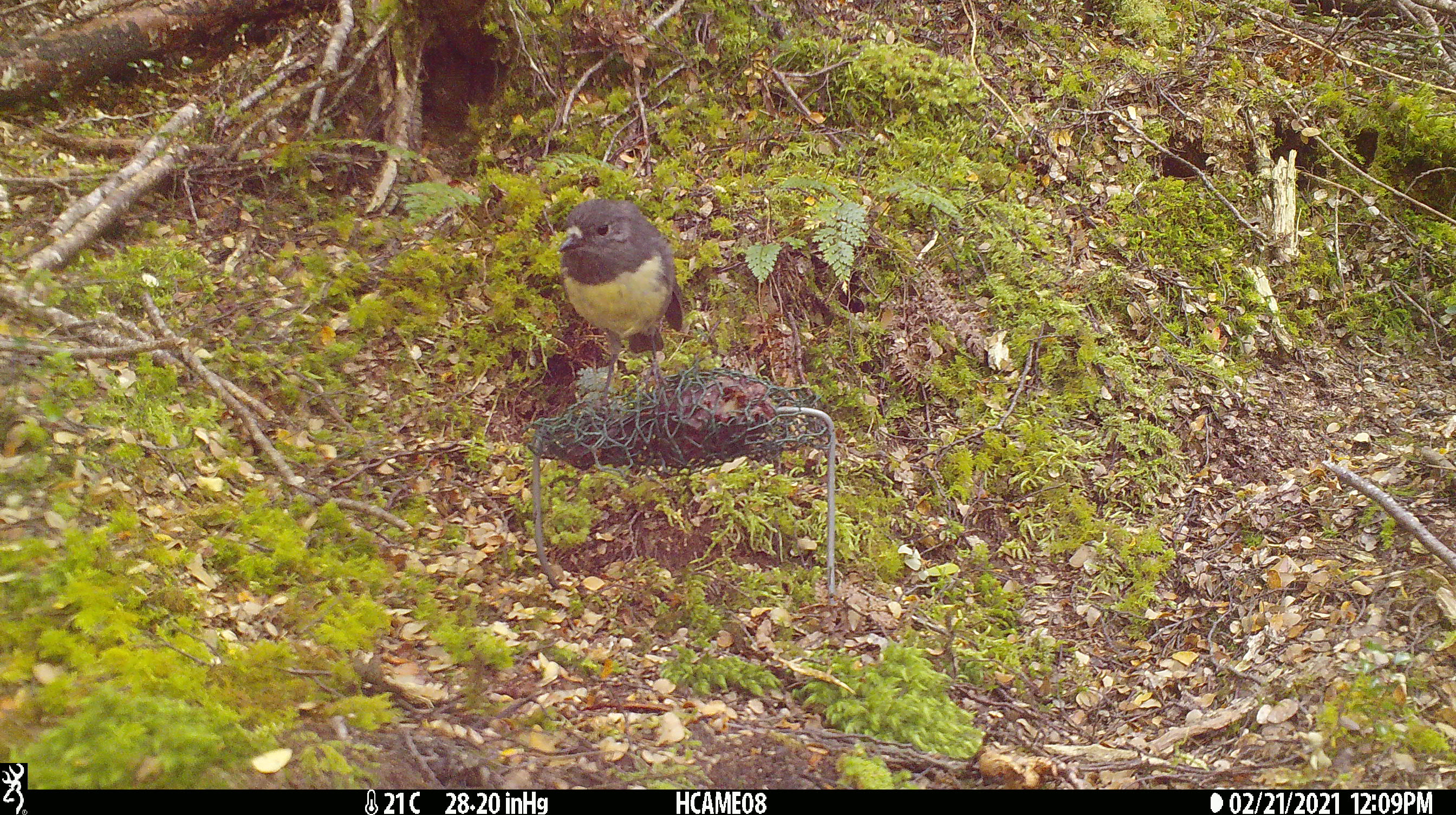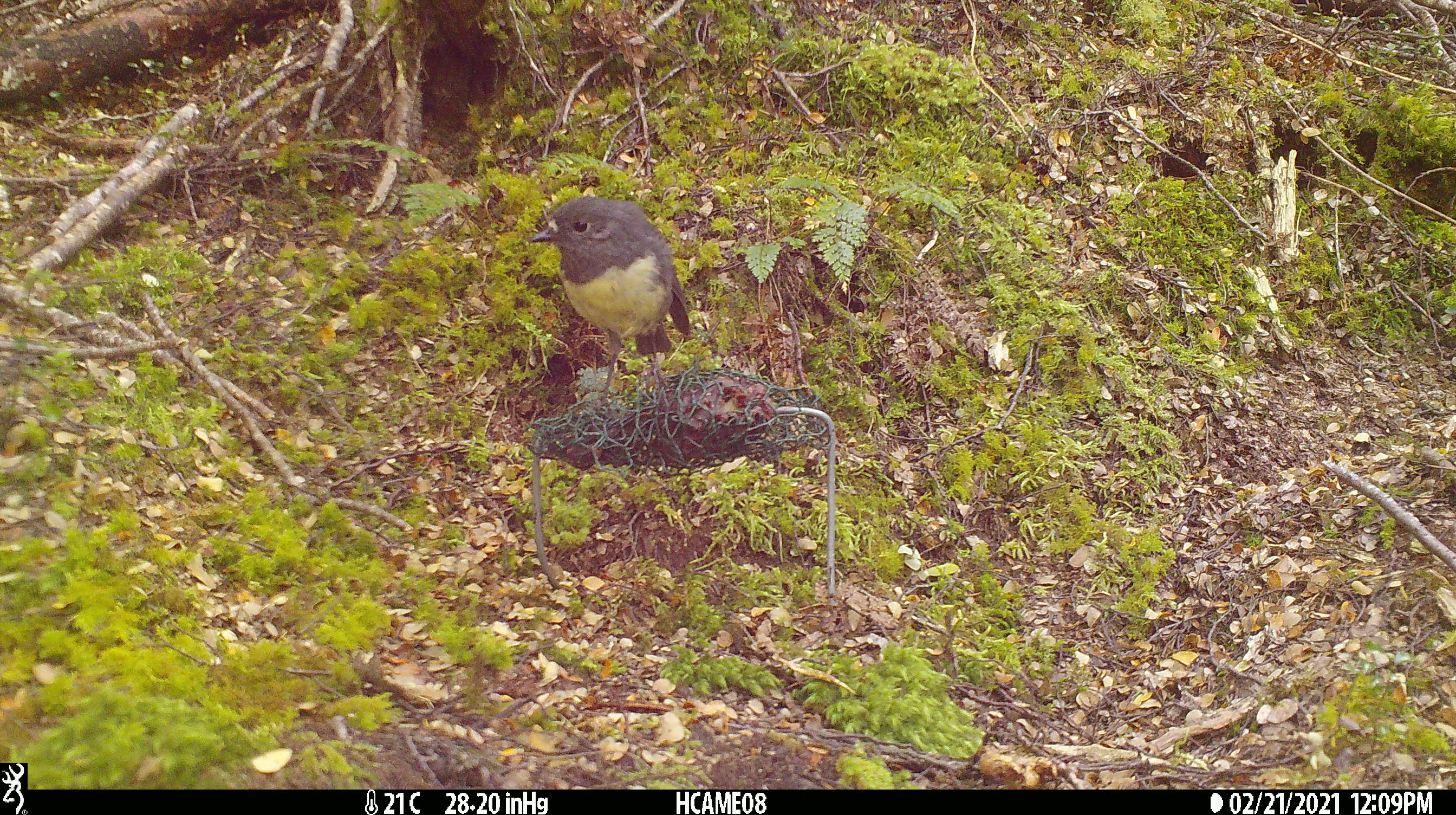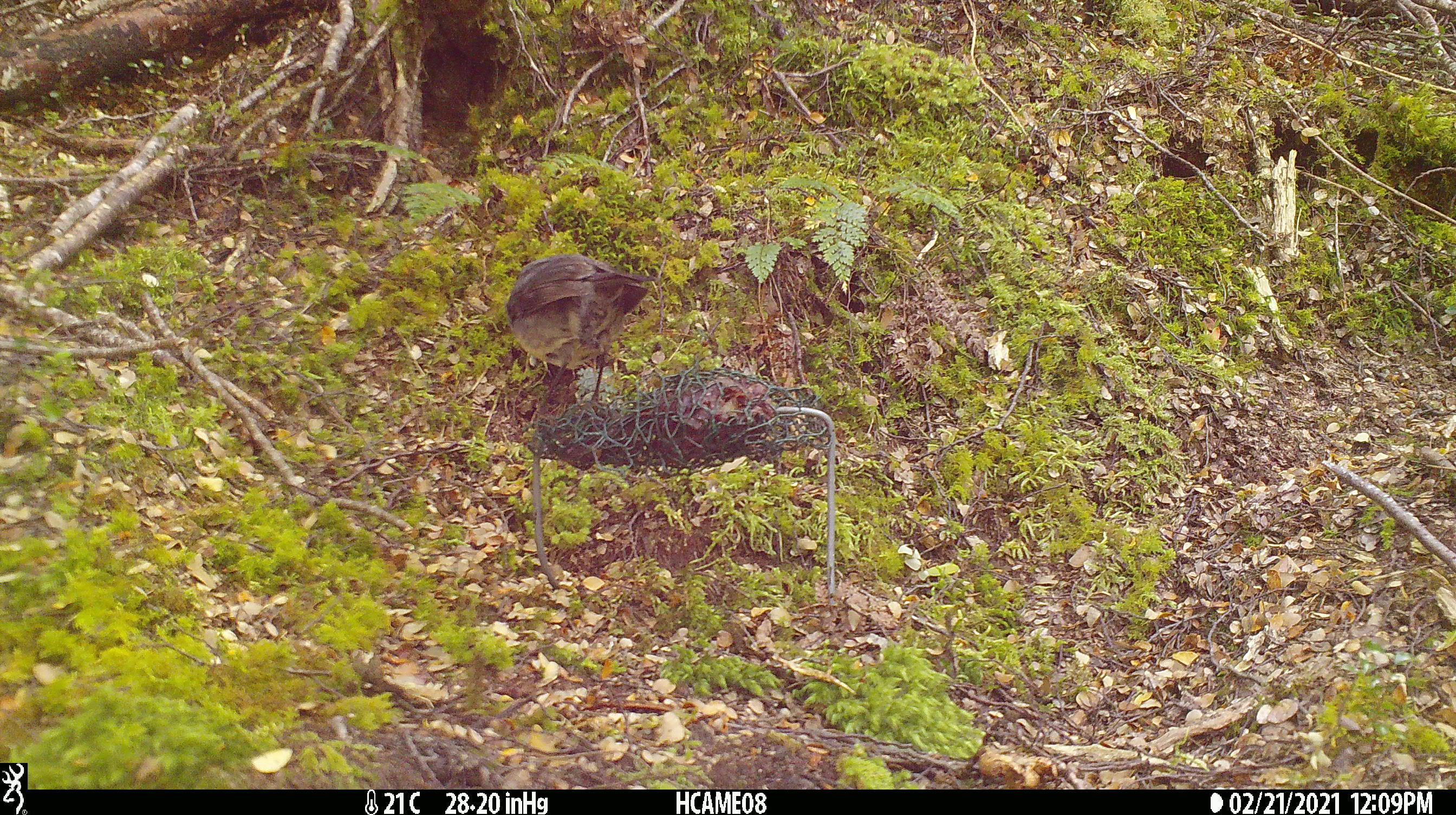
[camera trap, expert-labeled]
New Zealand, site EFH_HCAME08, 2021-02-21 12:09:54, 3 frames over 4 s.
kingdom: Animalia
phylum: Chordata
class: Aves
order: Passeriformes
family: Petroicidae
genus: Petroica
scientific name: Petroica australis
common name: new zealand robin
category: robin